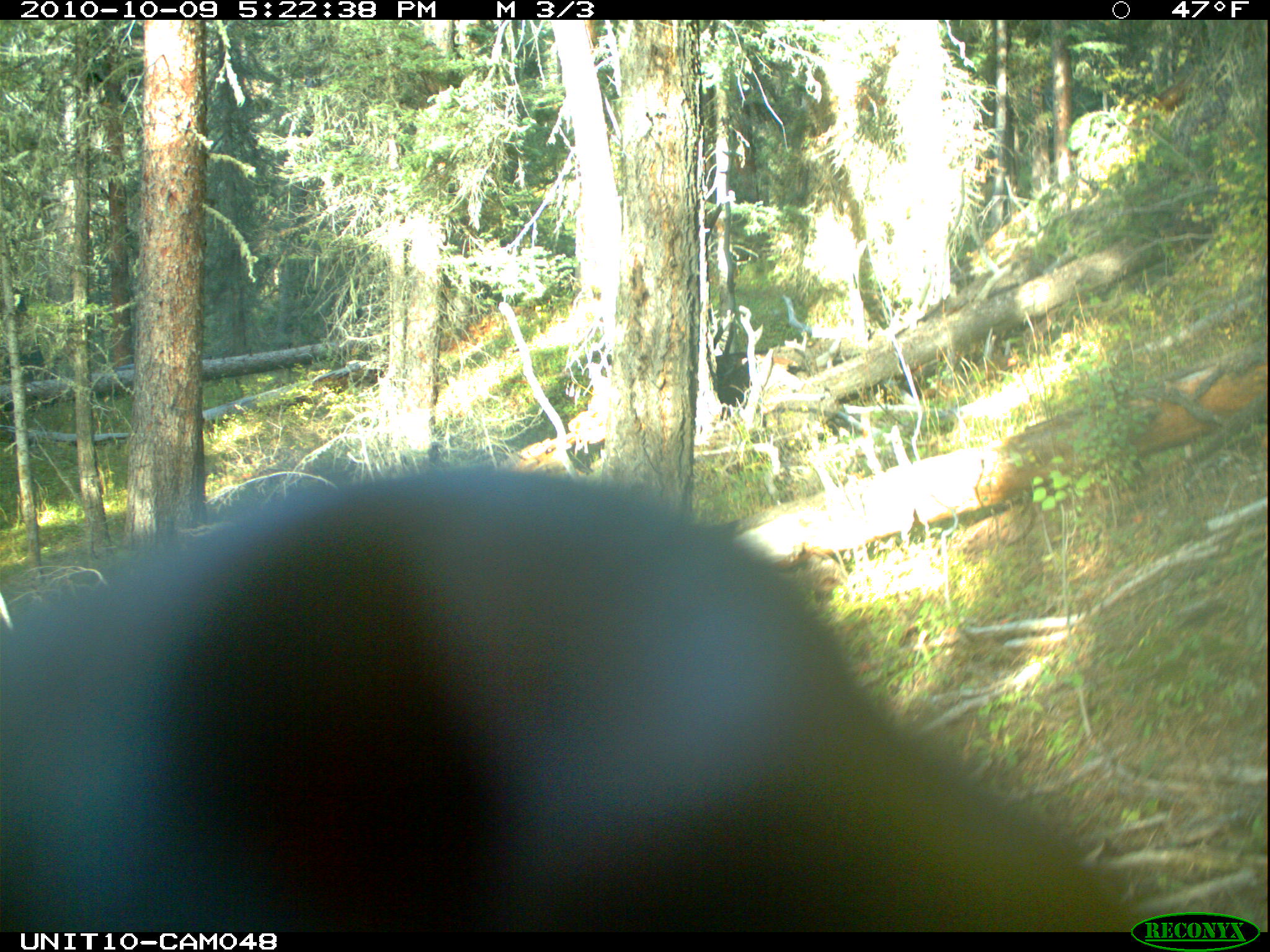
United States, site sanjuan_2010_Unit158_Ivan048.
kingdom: Animalia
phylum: Chordata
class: Mammalia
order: Carnivora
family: Ursidae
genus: Ursus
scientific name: Ursus americanus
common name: american black bear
Ursus americanus (american black bear).